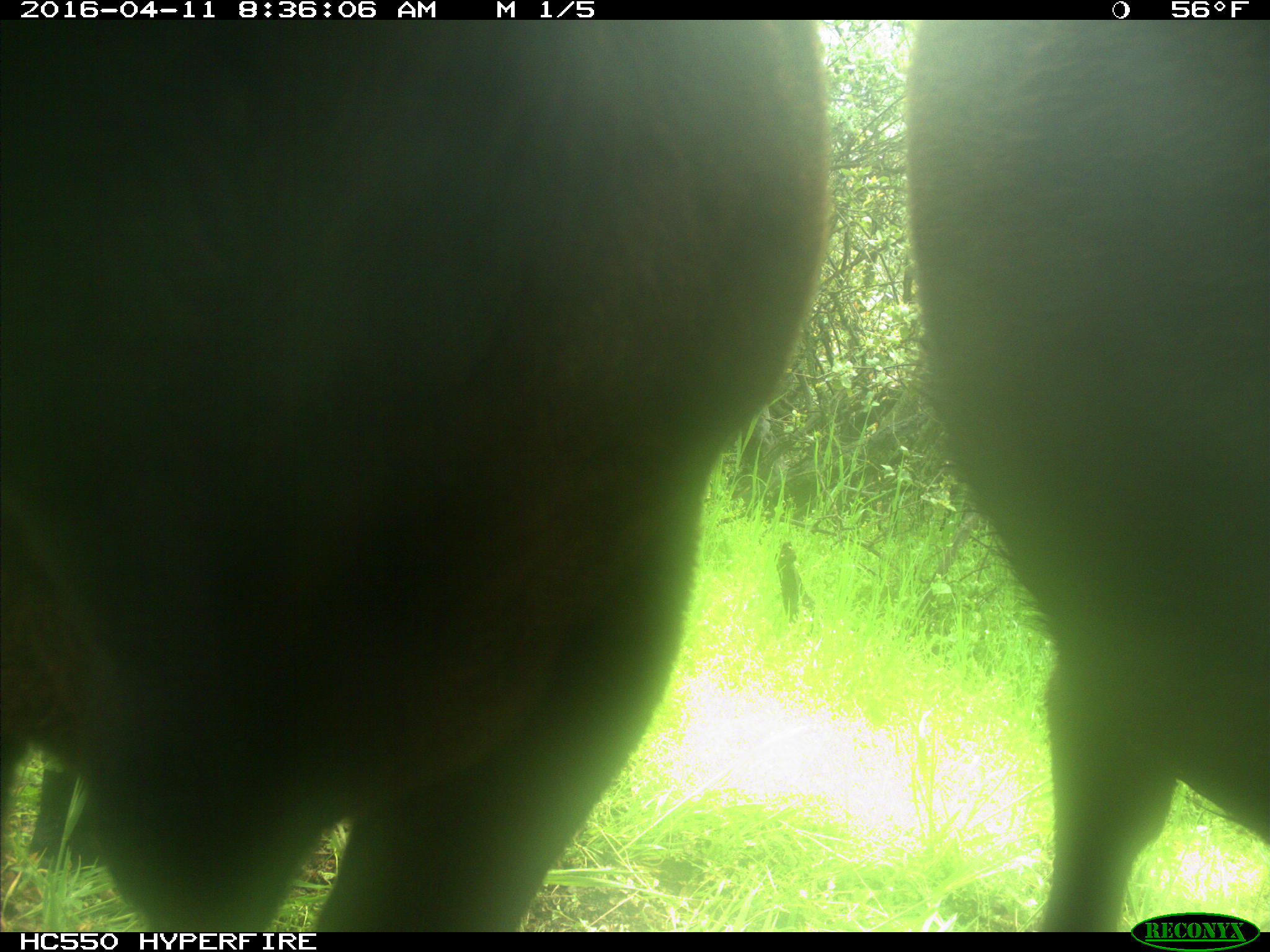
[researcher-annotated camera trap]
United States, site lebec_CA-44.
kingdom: Animalia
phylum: Chordata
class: Mammalia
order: Artiodactyla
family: Bovidae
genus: Bos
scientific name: Bos taurus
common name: domestic cow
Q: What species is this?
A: Bos taurus (domestic cow).